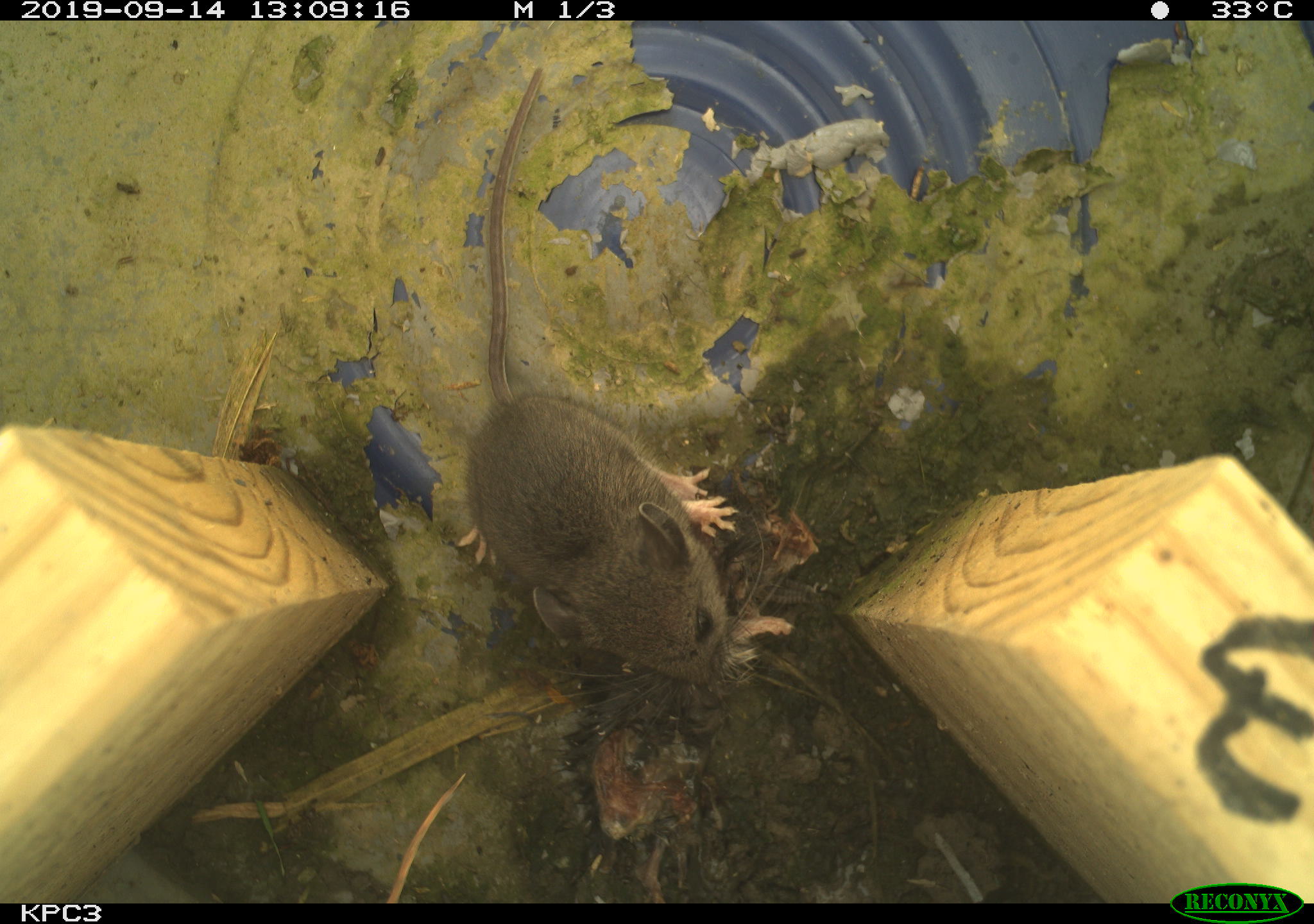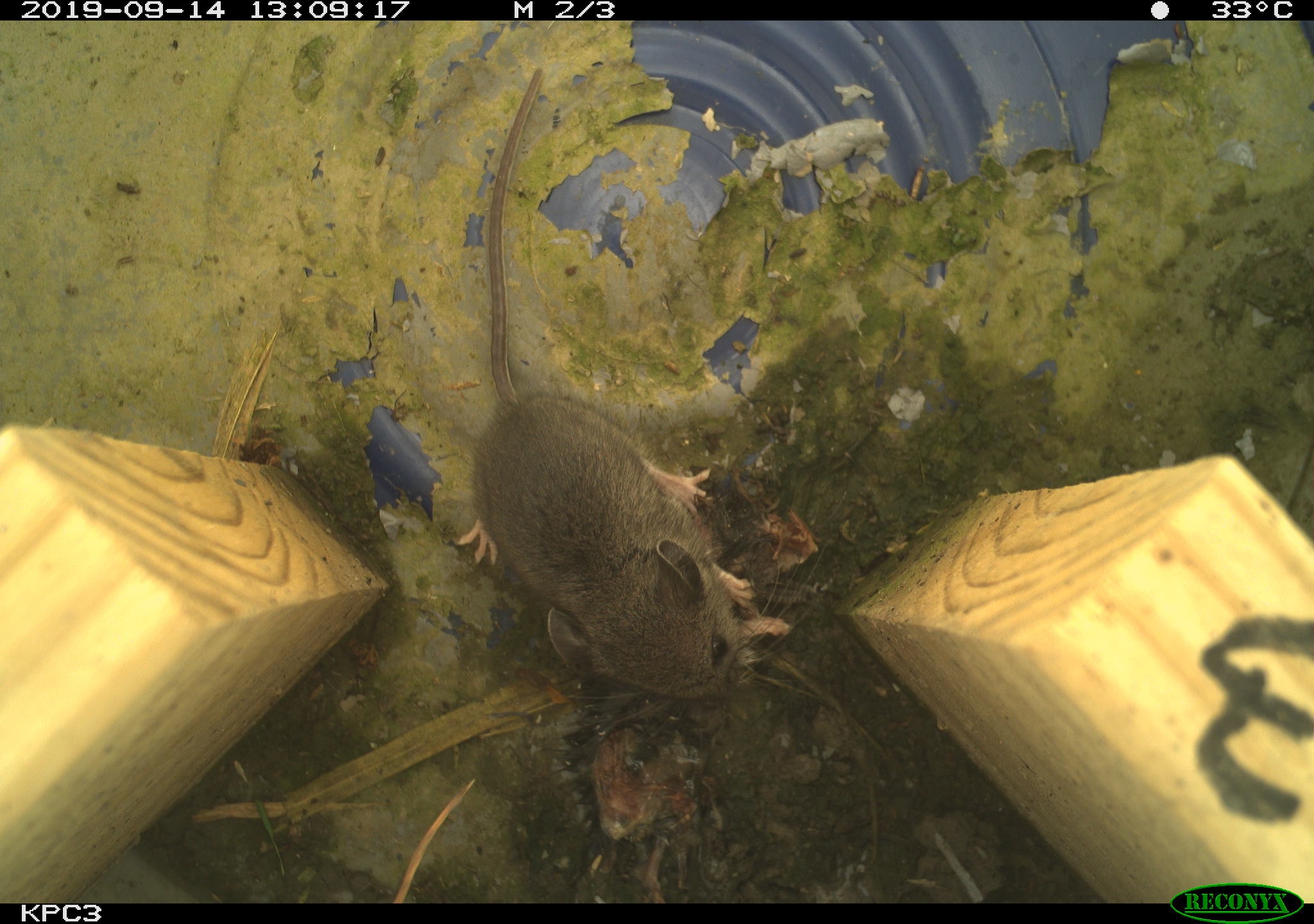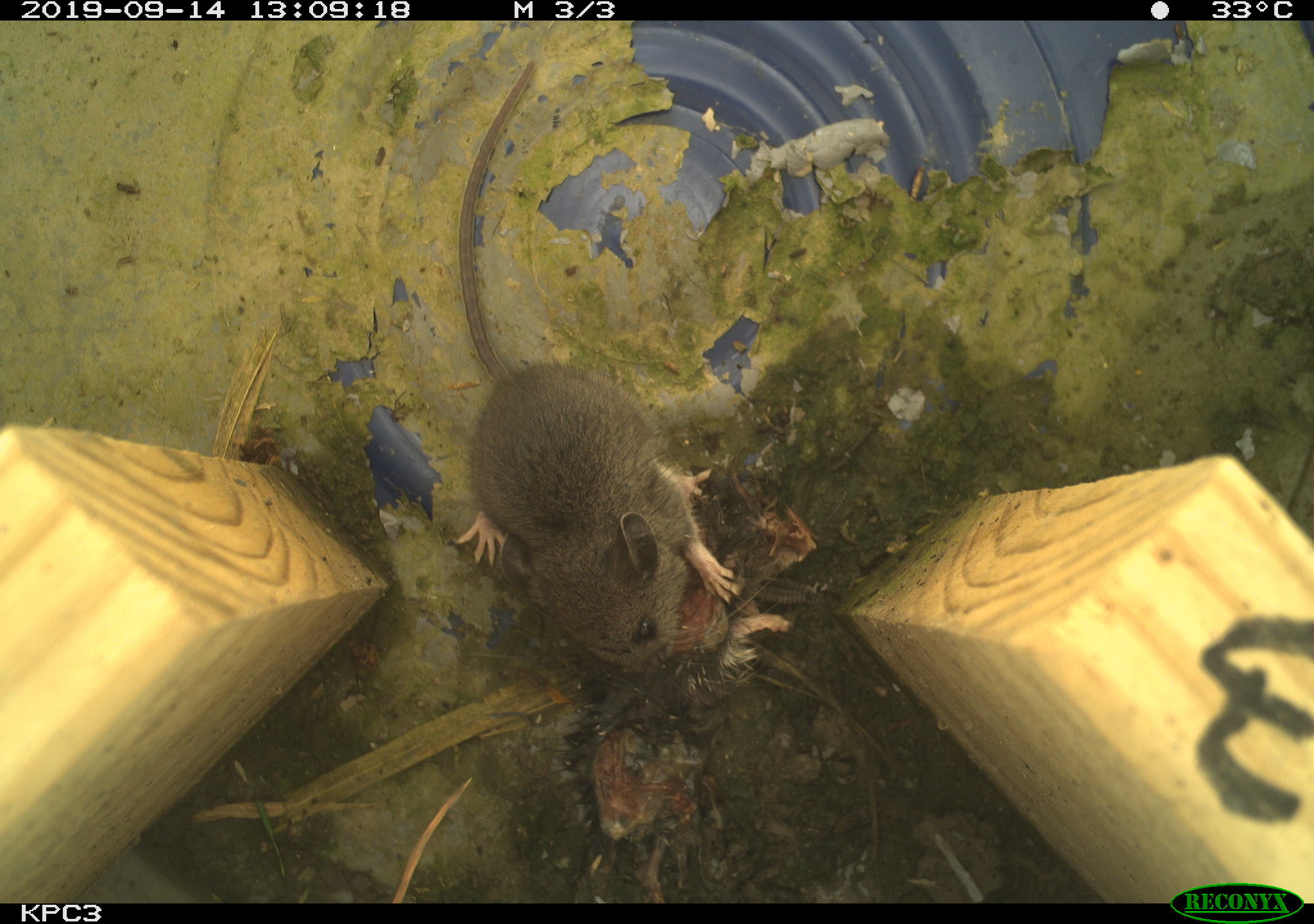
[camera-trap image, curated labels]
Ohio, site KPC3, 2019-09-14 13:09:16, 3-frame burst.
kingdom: Animalia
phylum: Chordata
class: Mammalia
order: Rodentia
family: Cricetidae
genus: Peromyscus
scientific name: Peromyscus leucopus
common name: white-footed mouse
White-footed mouse (Peromyscus leucopus).